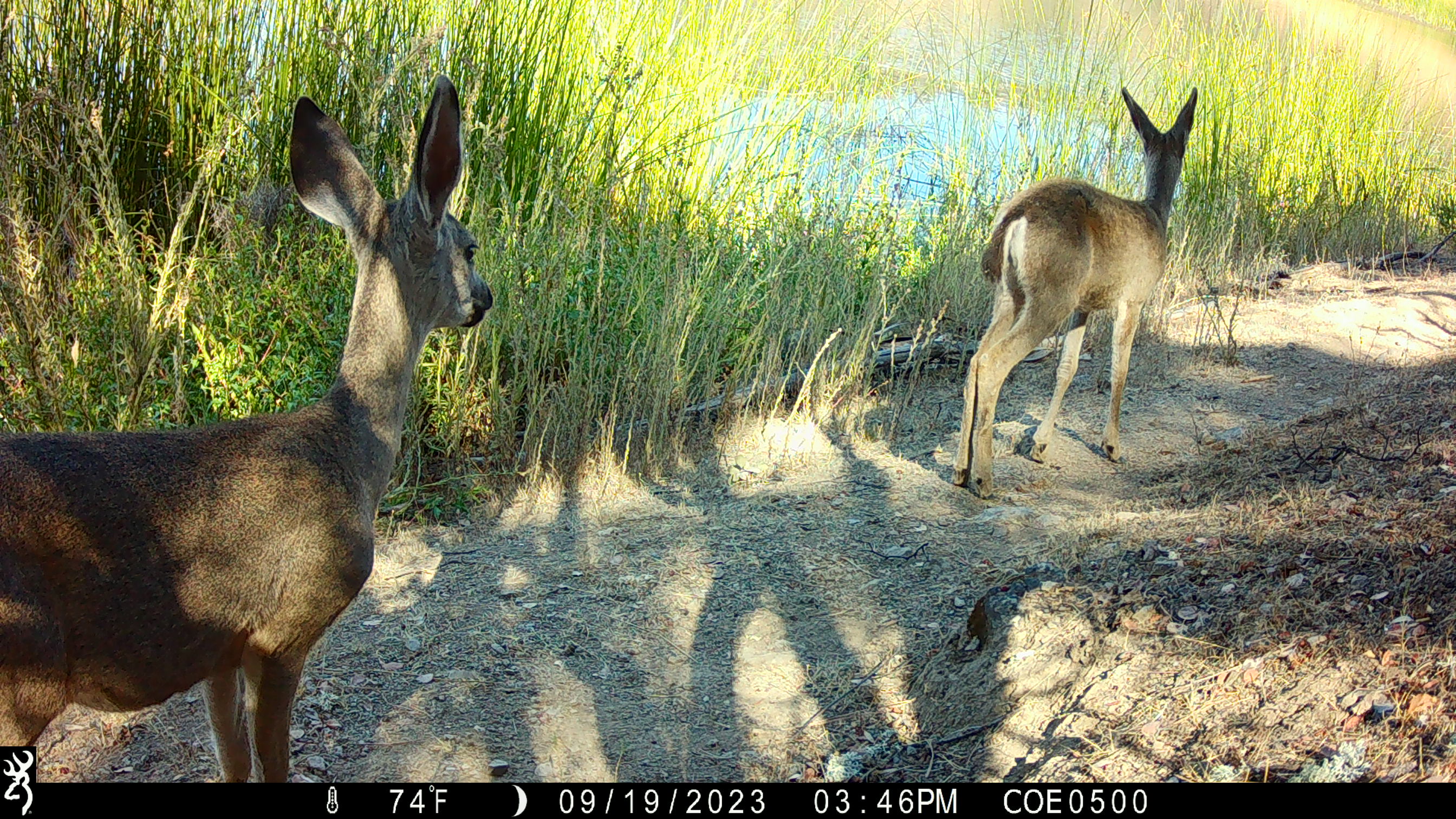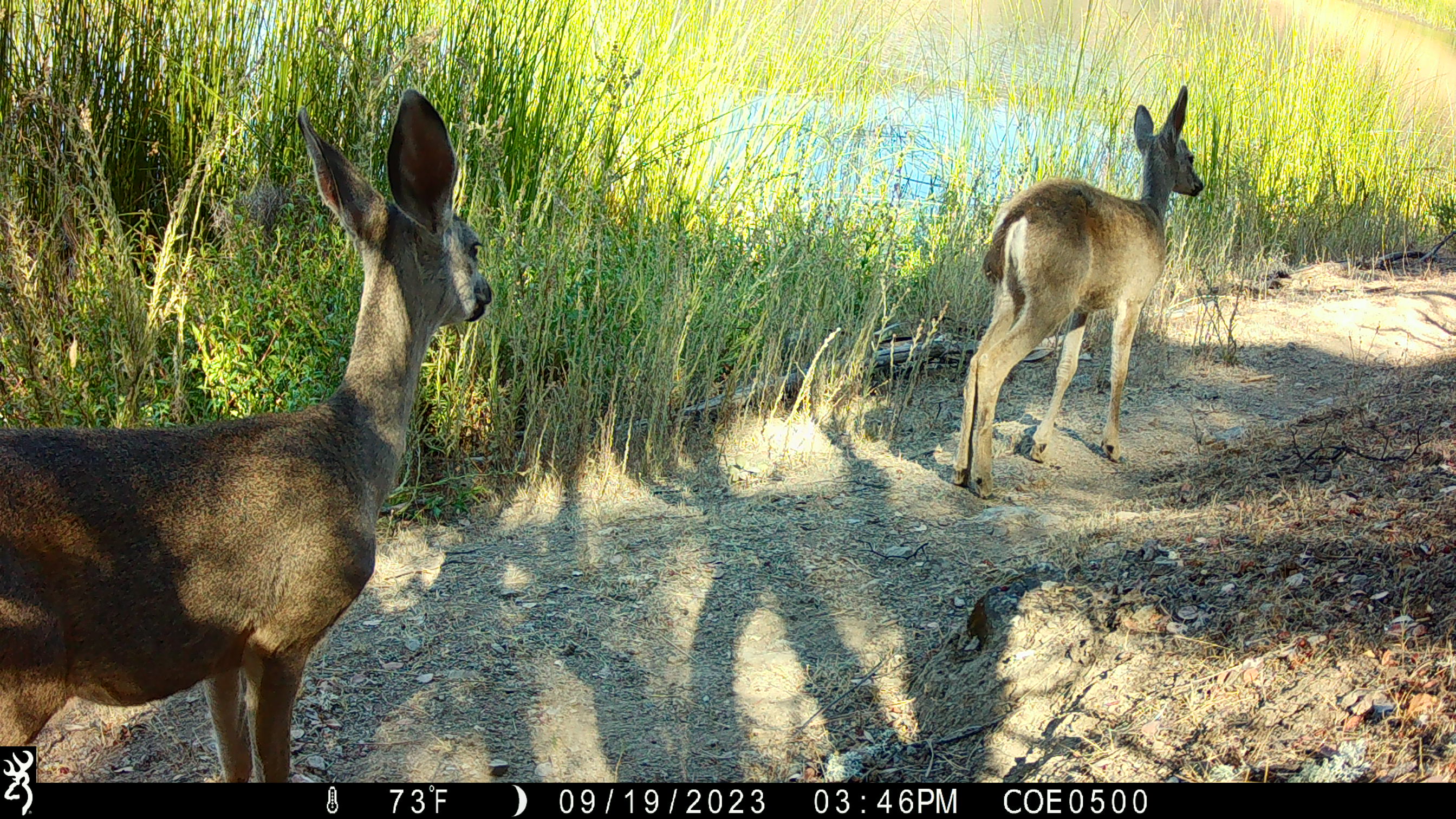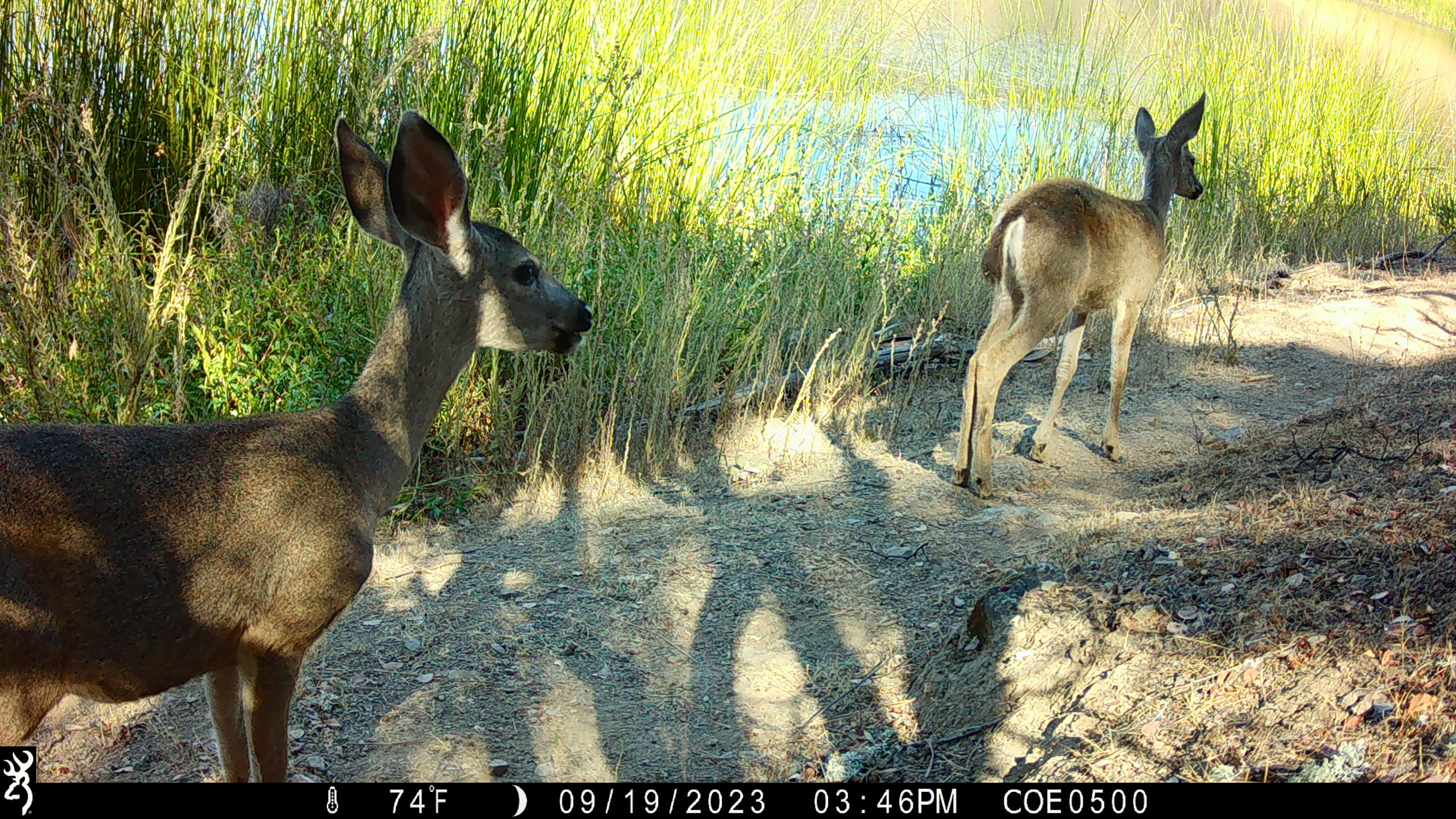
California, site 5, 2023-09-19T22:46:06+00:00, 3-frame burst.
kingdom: Animalia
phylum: Chordata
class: Mammalia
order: Artiodactyla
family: Cervidae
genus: Odocoileus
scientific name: Odocoileus hemionus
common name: mule deer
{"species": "mule deer (Odocoileus hemionus)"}